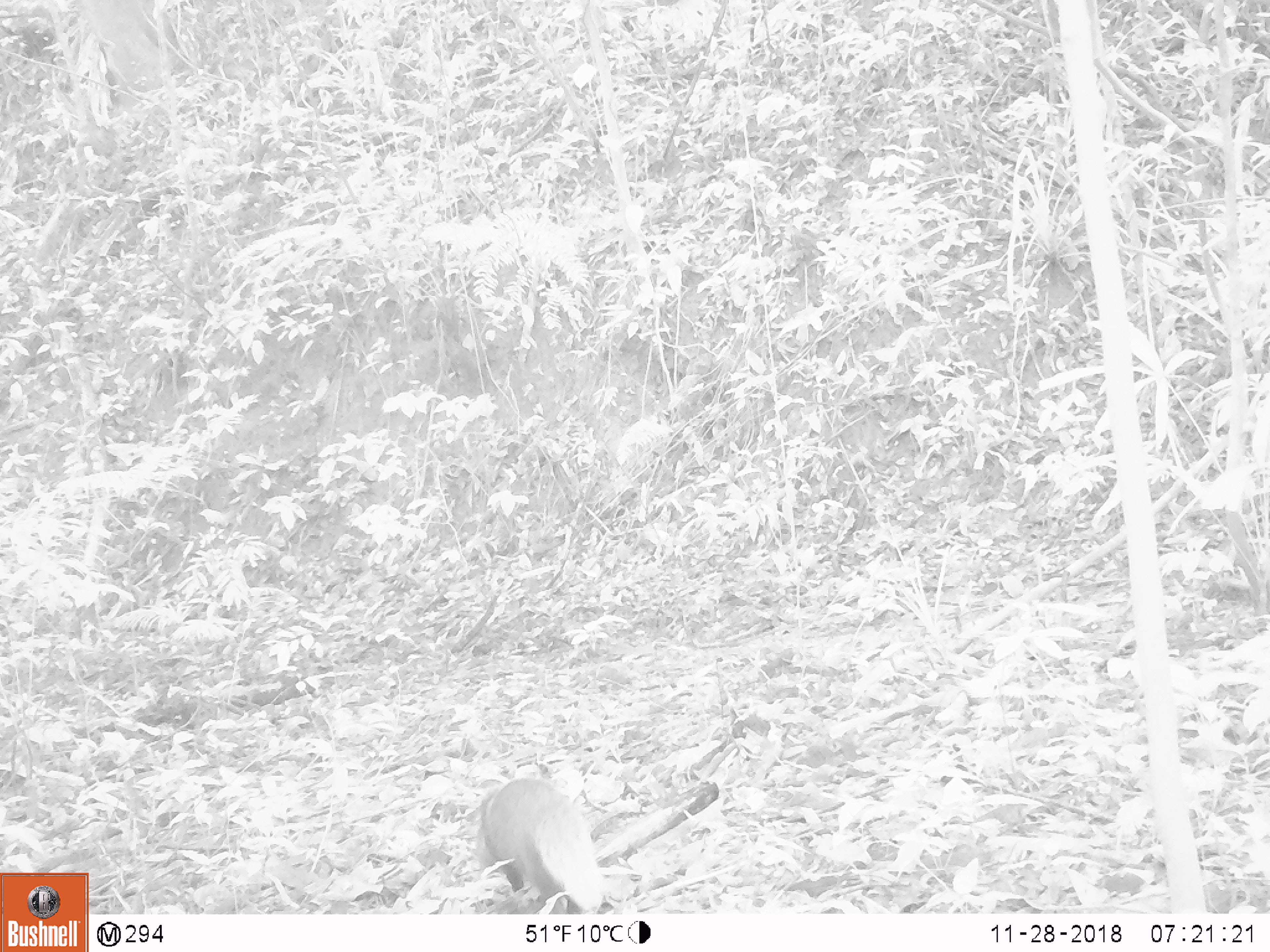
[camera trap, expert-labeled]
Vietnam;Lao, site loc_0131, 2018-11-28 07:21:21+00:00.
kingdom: Animalia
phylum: Chordata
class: Mammalia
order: Carnivora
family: Herpestidae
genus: Urva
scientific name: Urva urva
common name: crab-eating mongoose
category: crab eating mongoose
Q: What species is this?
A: Crab eating mongoose (crab-eating mongoose) (Urva urva).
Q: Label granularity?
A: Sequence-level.